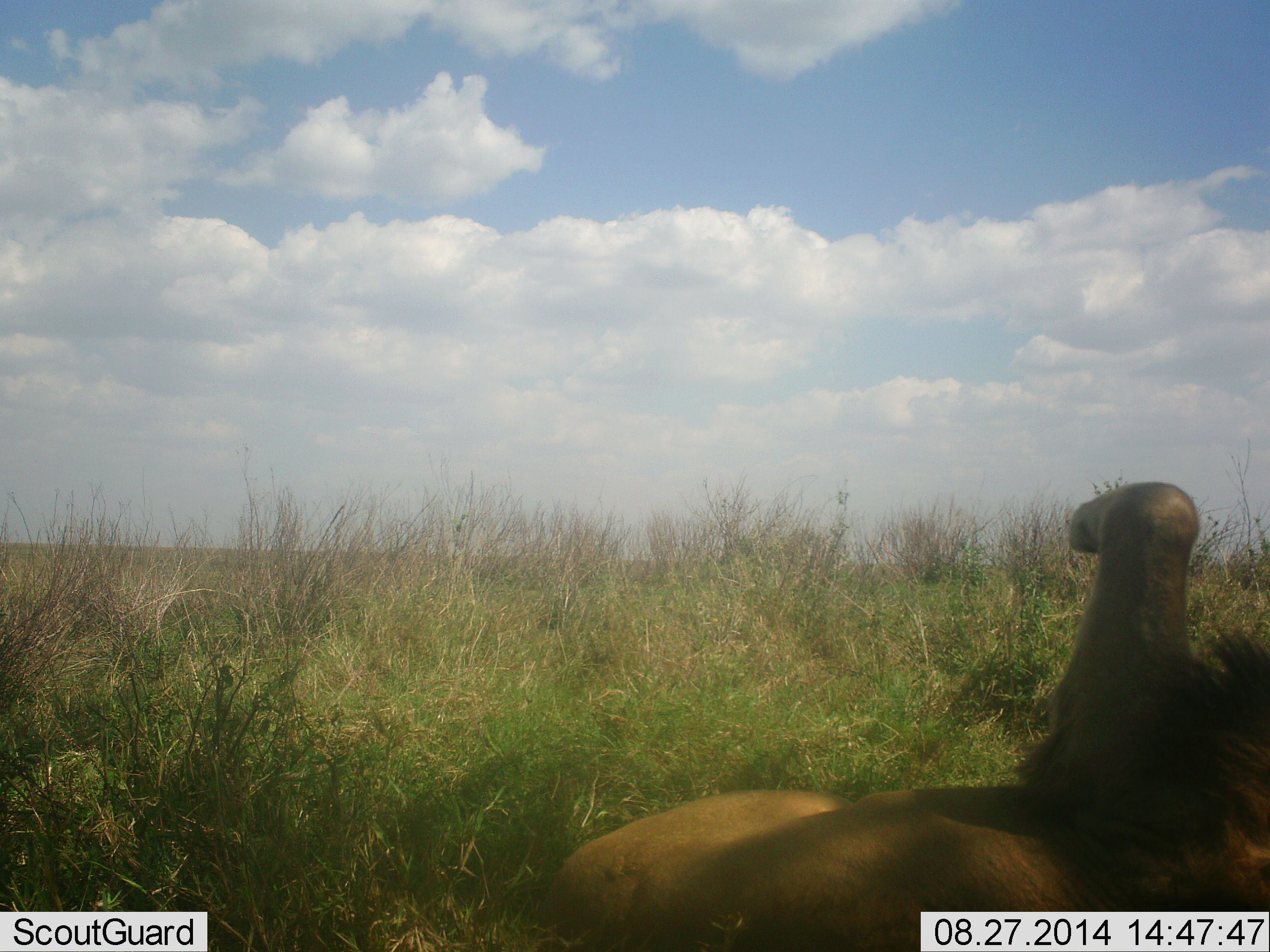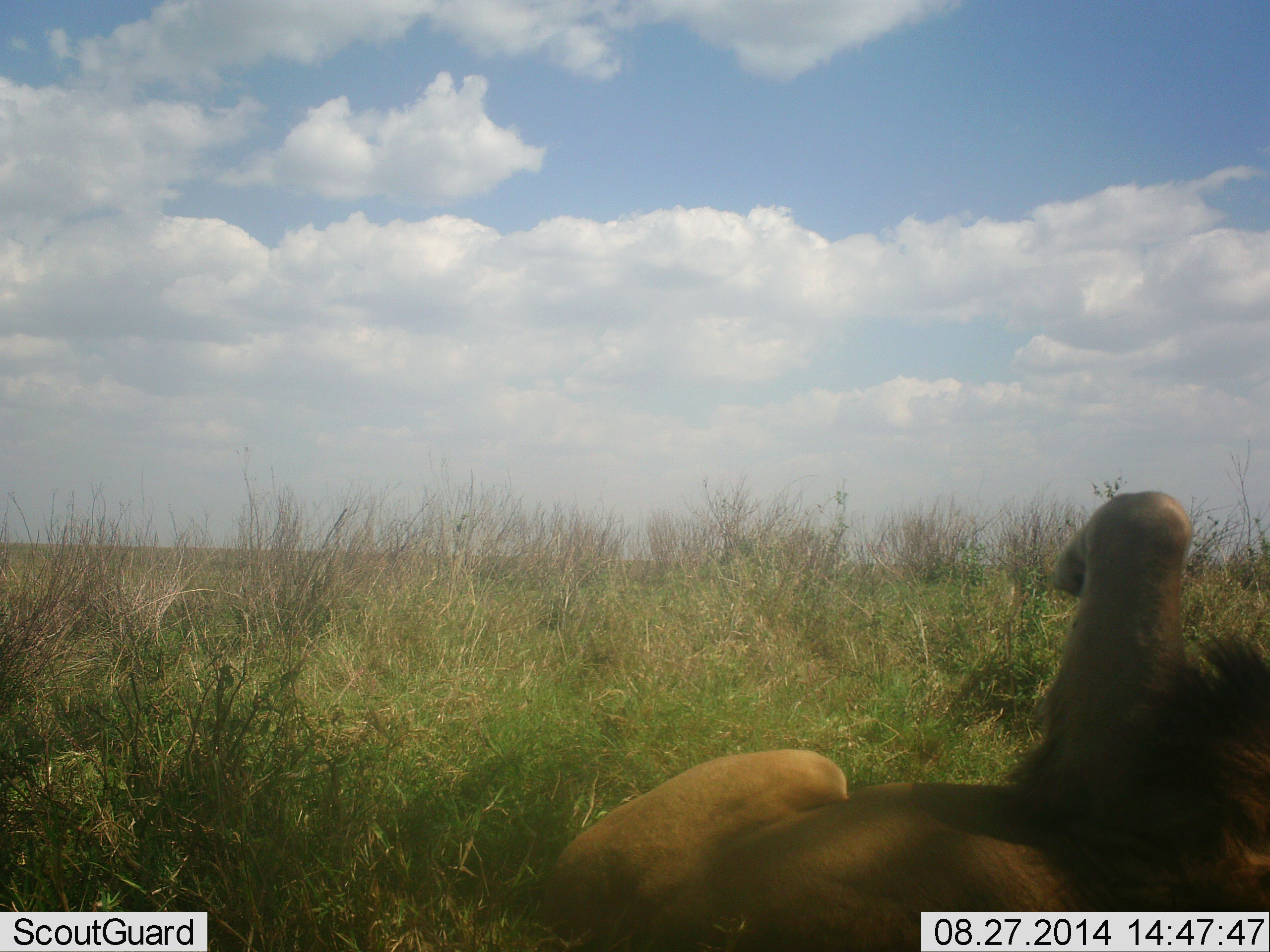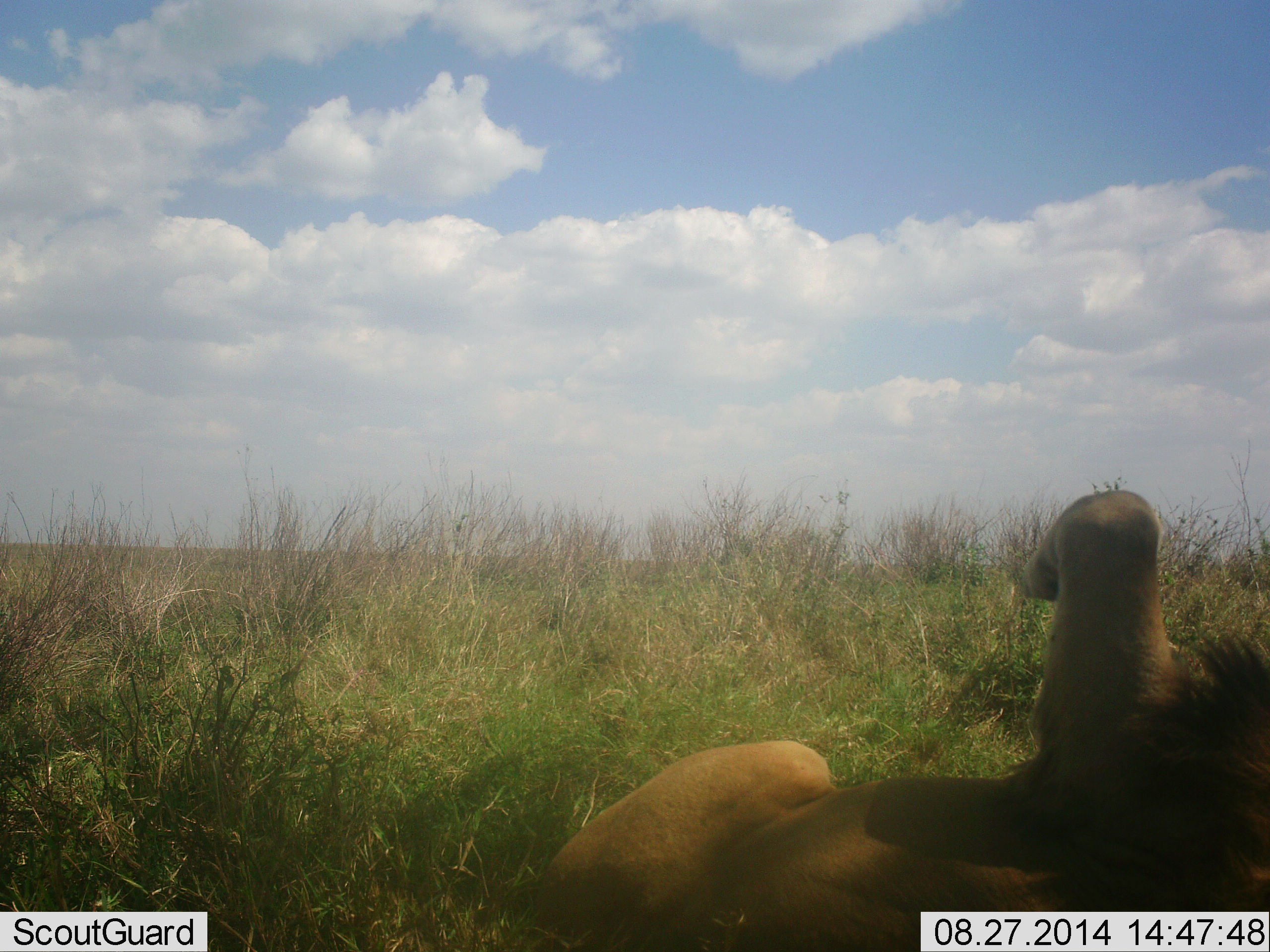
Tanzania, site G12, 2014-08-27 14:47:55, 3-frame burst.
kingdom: Animalia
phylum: Chordata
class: Mammalia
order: Carnivora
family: Felidae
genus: Panthera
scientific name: Panthera leo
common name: lion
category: lionmale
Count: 1.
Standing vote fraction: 0%.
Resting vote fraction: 100%.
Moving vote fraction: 10%.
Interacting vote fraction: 0%.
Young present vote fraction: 0%.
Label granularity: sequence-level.